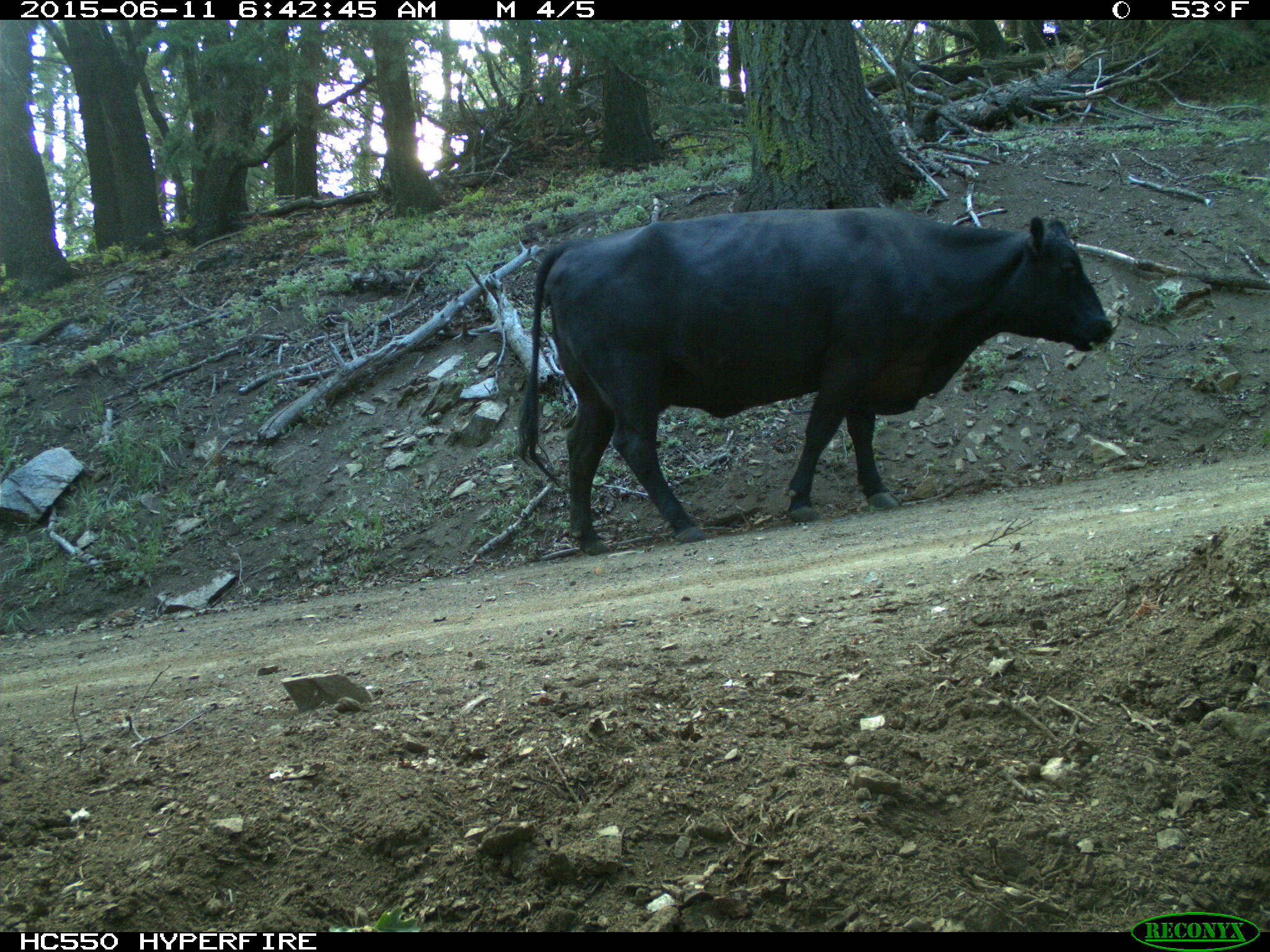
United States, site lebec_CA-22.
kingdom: Animalia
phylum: Chordata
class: Mammalia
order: Artiodactyla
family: Bovidae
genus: Bos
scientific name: Bos taurus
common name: domestic cow